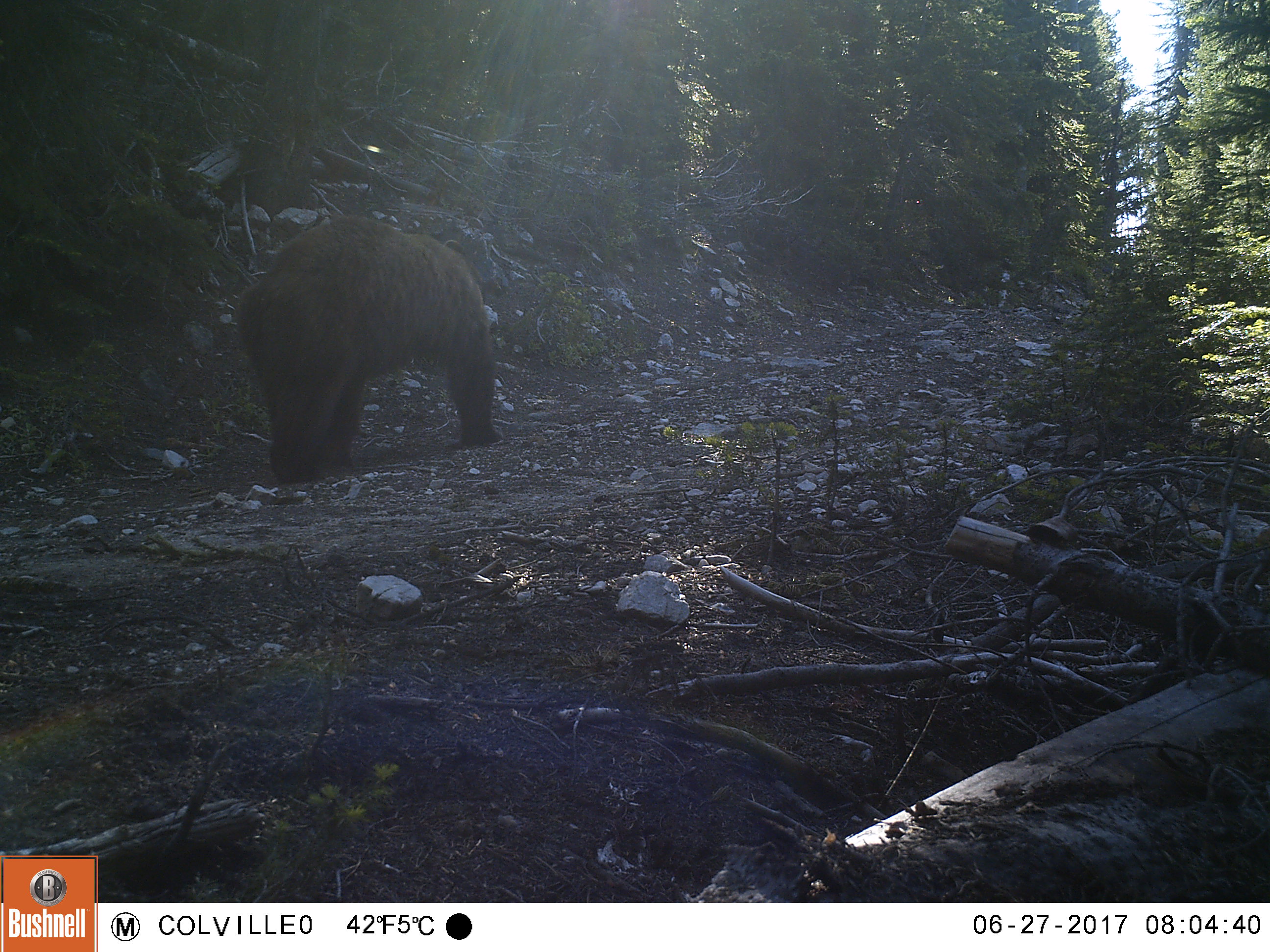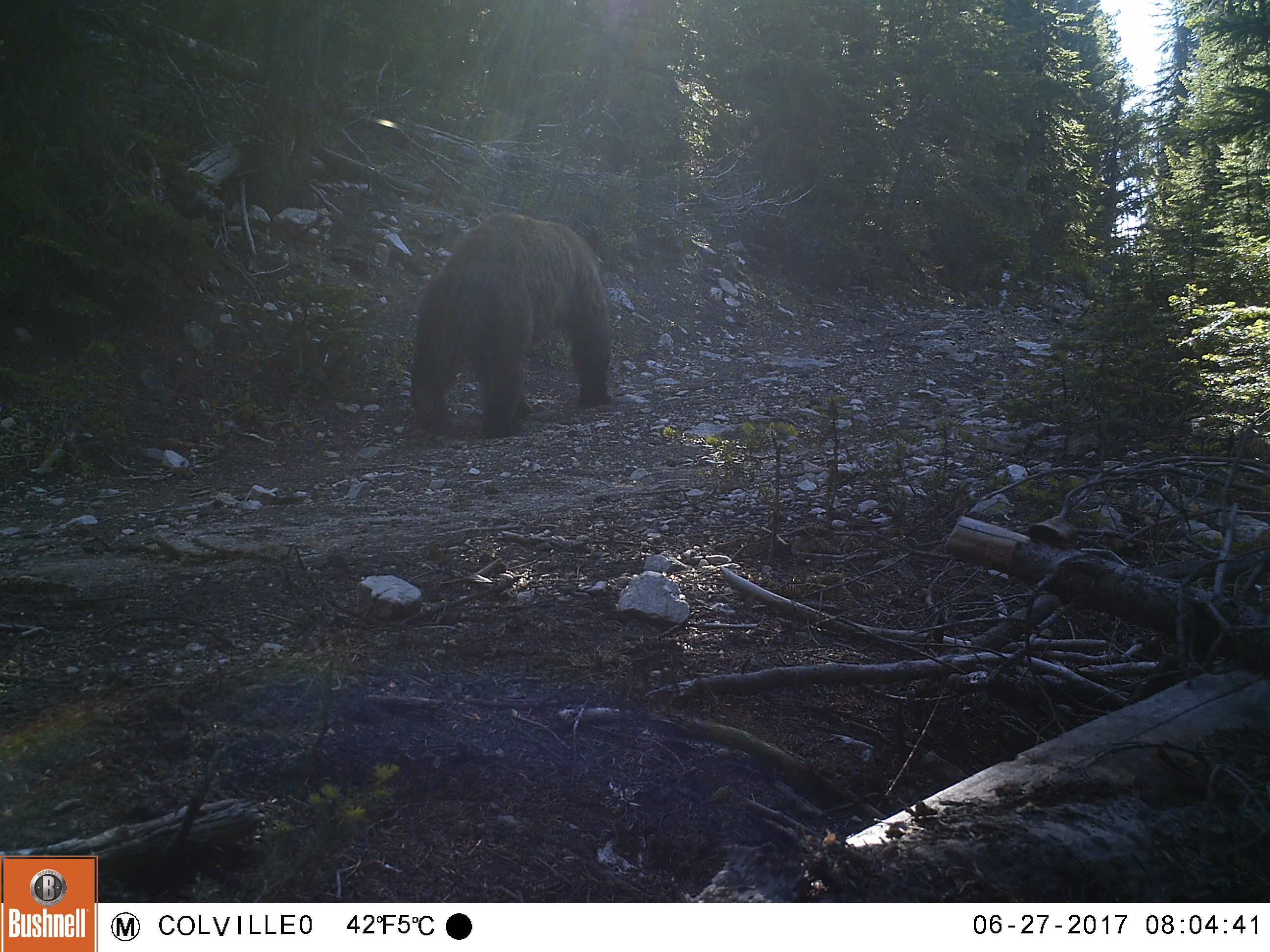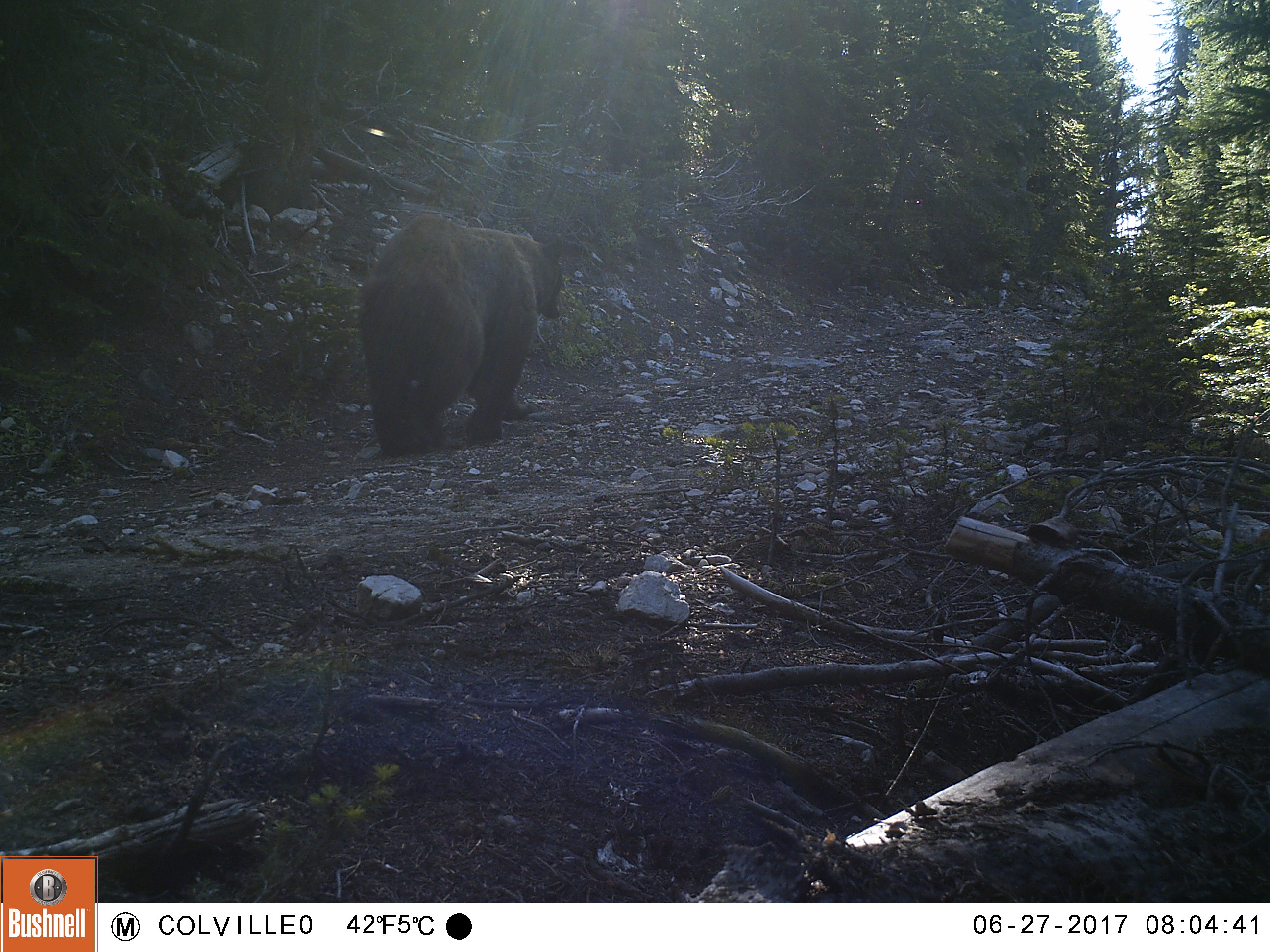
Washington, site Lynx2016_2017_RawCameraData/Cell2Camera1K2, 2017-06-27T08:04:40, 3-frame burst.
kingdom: Animalia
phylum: Chordata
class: Mammalia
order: Carnivora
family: Ursidae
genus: Ursus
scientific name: Ursus americanus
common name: american black bear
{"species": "Ursus americanus (american black bear)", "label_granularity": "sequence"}